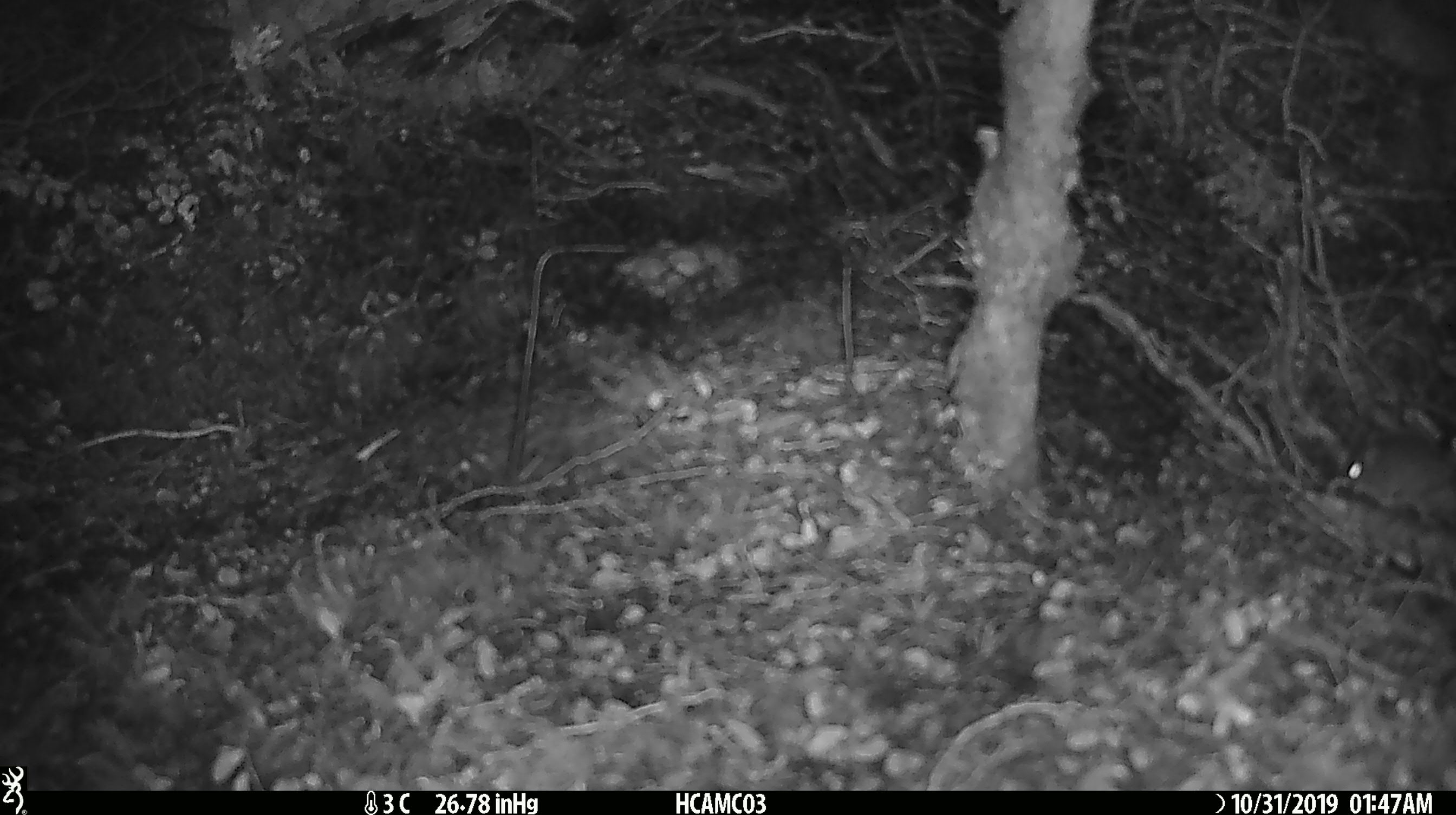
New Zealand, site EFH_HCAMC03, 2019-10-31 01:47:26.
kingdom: Animalia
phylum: Chordata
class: Mammalia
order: Rodentia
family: Muridae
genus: Mus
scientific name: Mus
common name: mouse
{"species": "mouse (Mus)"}